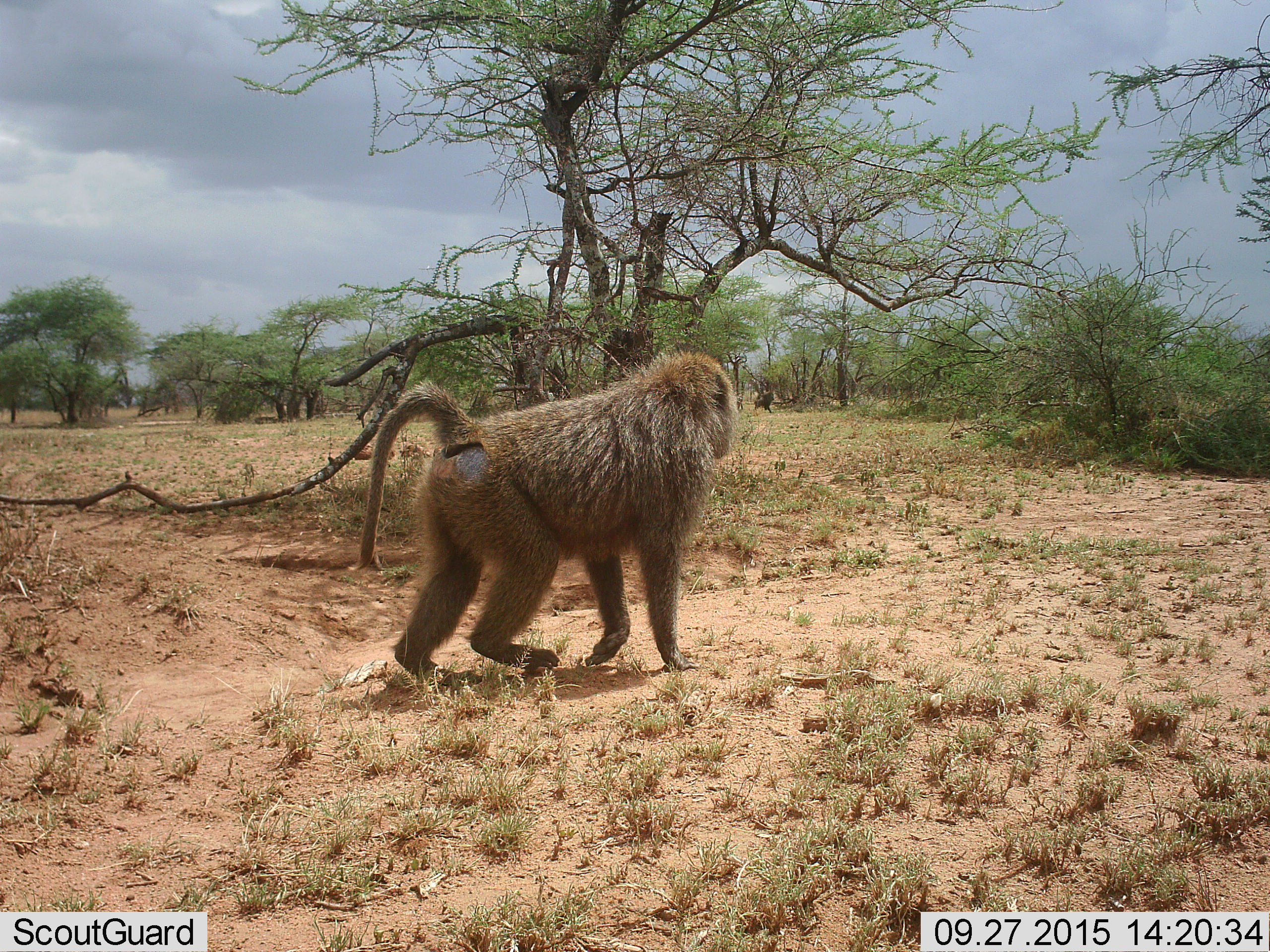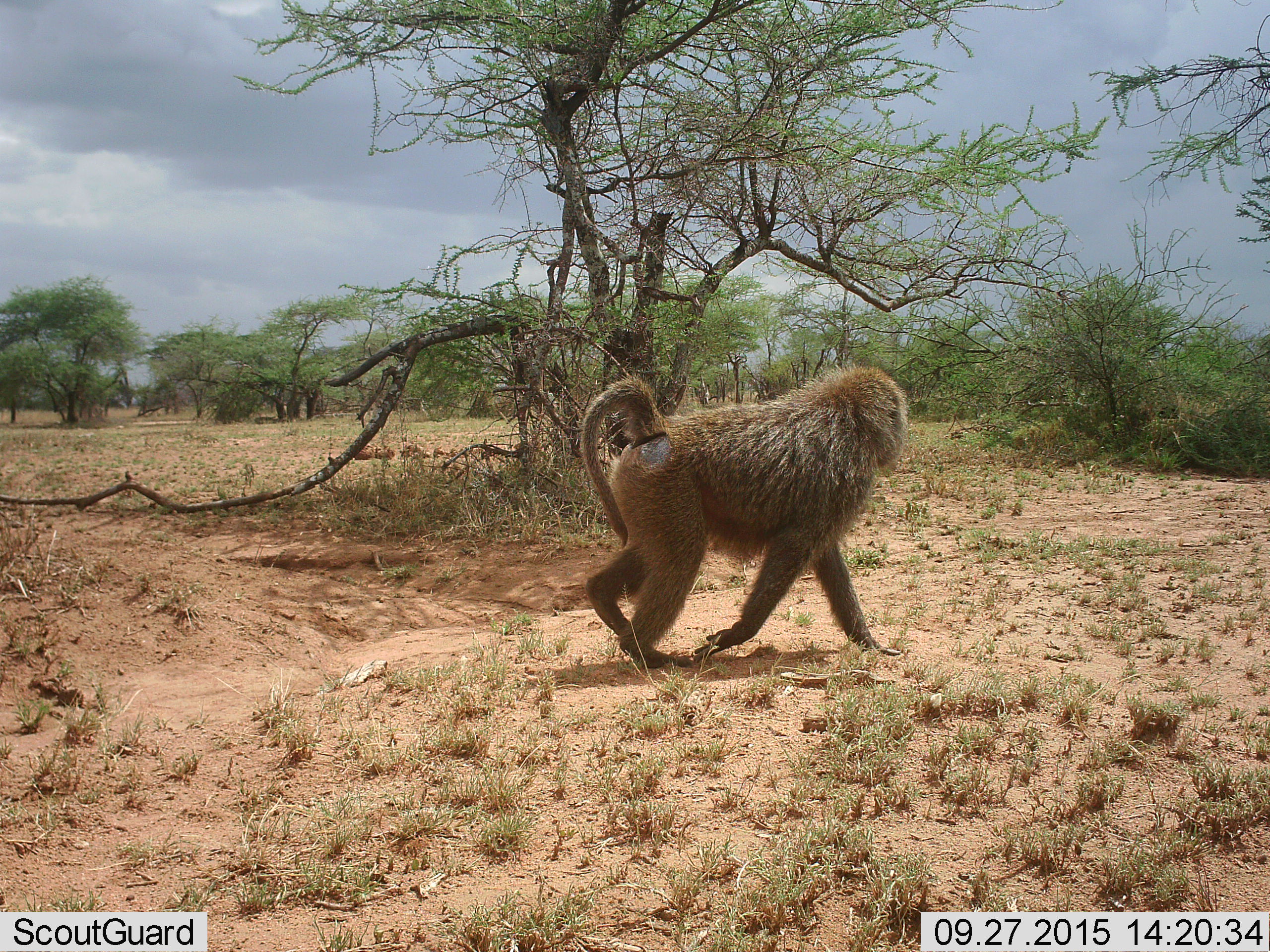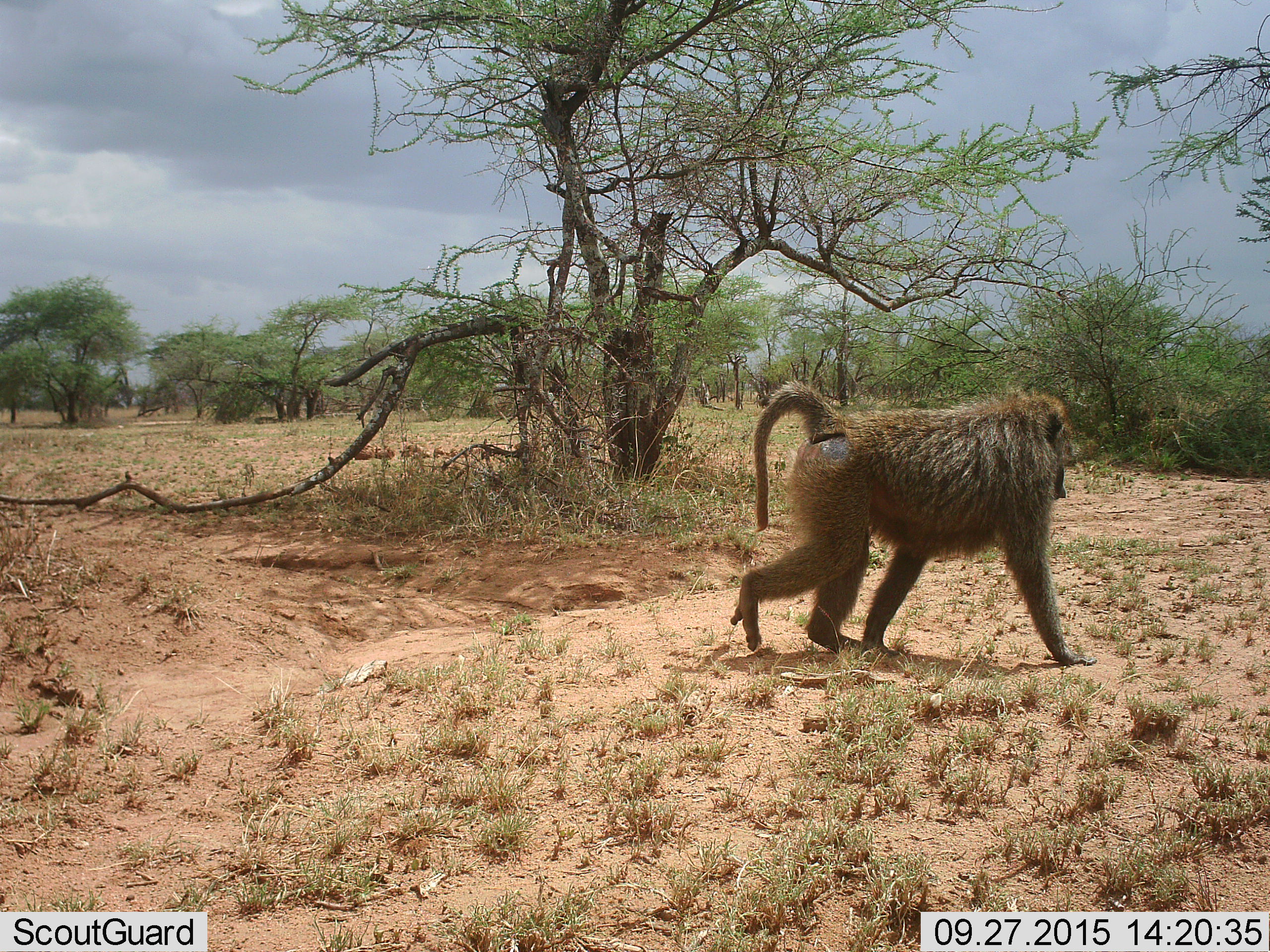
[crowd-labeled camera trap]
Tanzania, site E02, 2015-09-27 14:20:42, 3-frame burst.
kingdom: Animalia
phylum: Chordata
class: Mammalia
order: Primates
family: Cercopithecidae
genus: Papio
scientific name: Papio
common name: baboon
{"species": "baboon (Papio)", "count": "1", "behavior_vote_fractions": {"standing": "6%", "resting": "0%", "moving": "100%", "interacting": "0%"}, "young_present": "0%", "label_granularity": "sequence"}